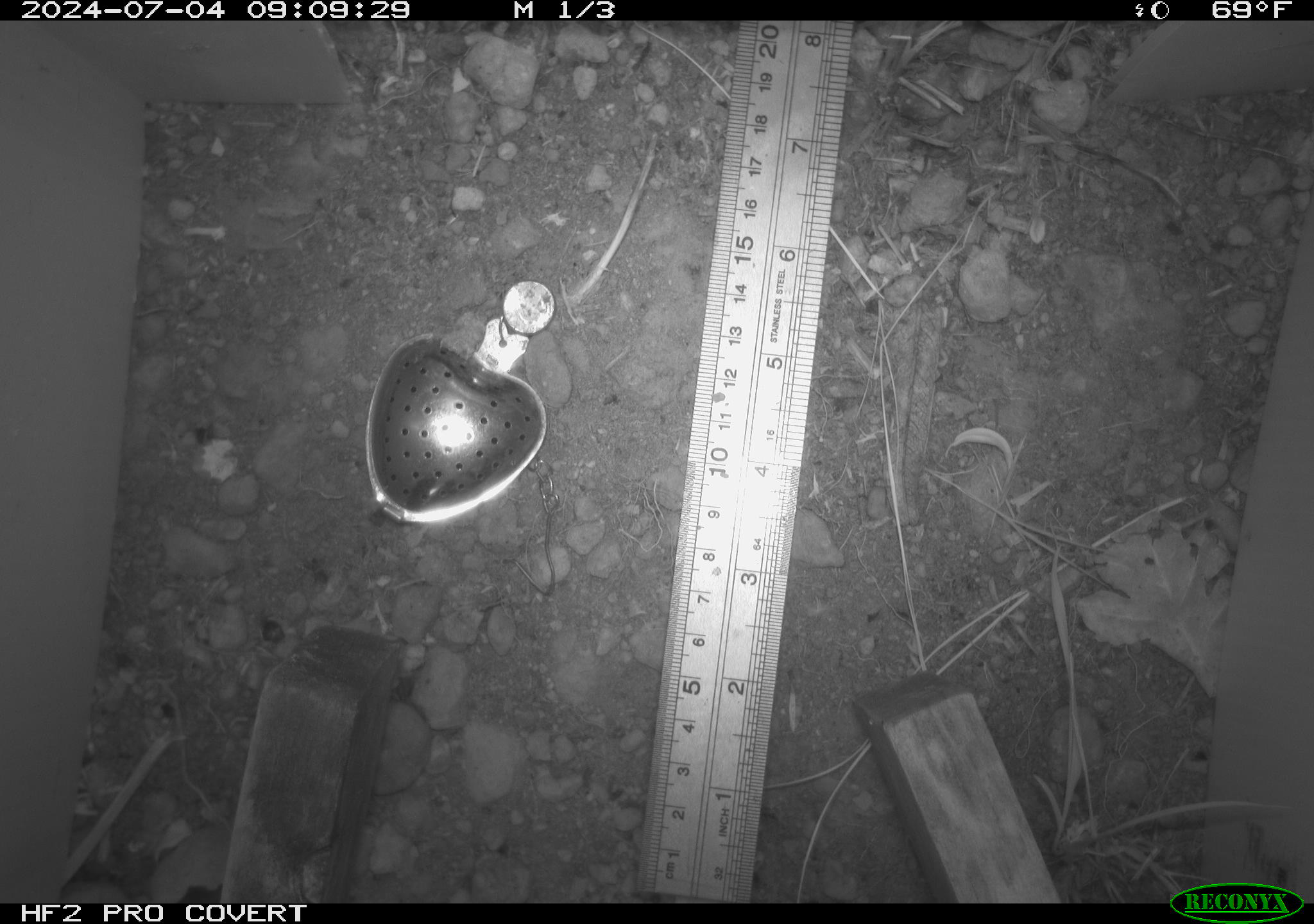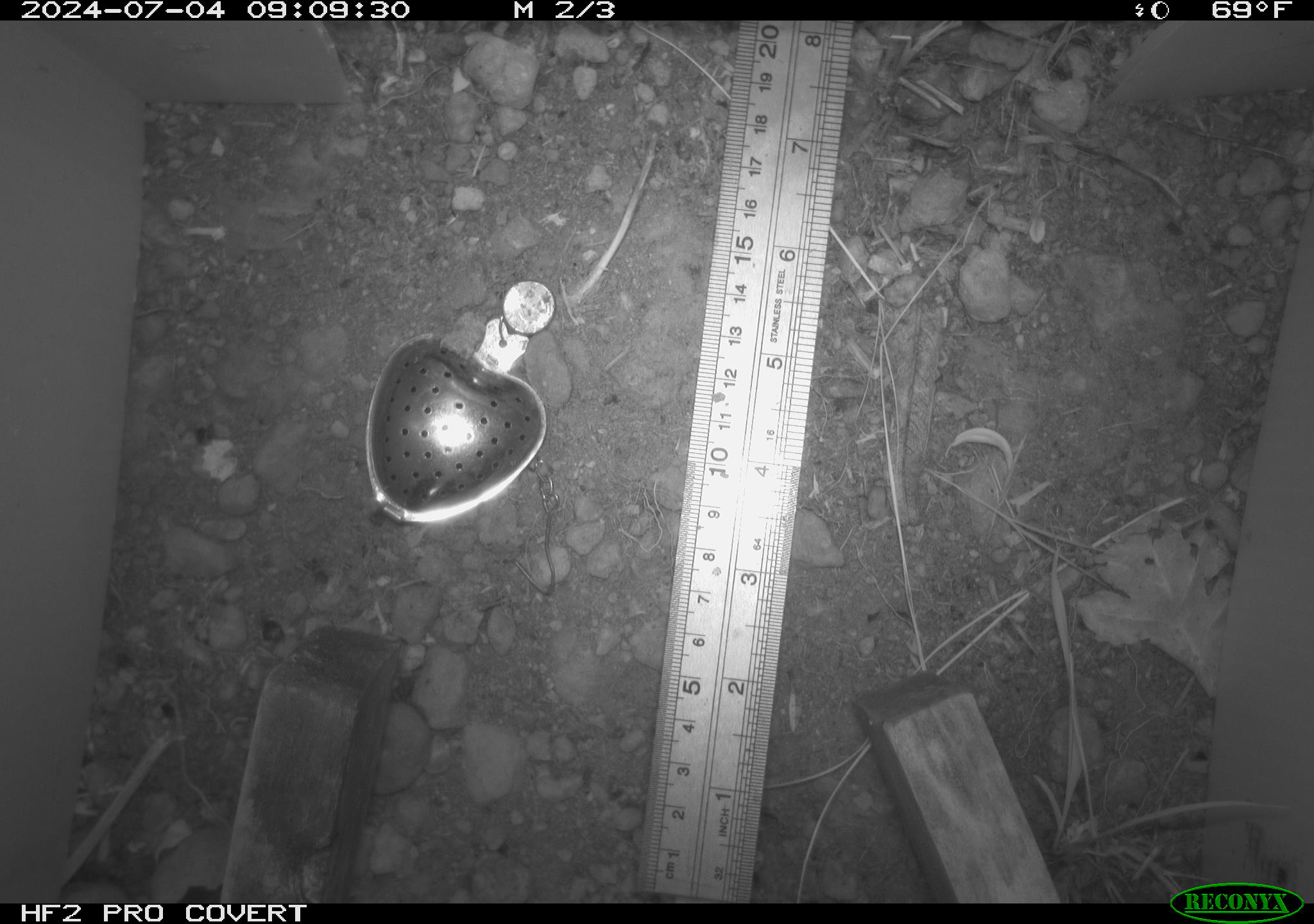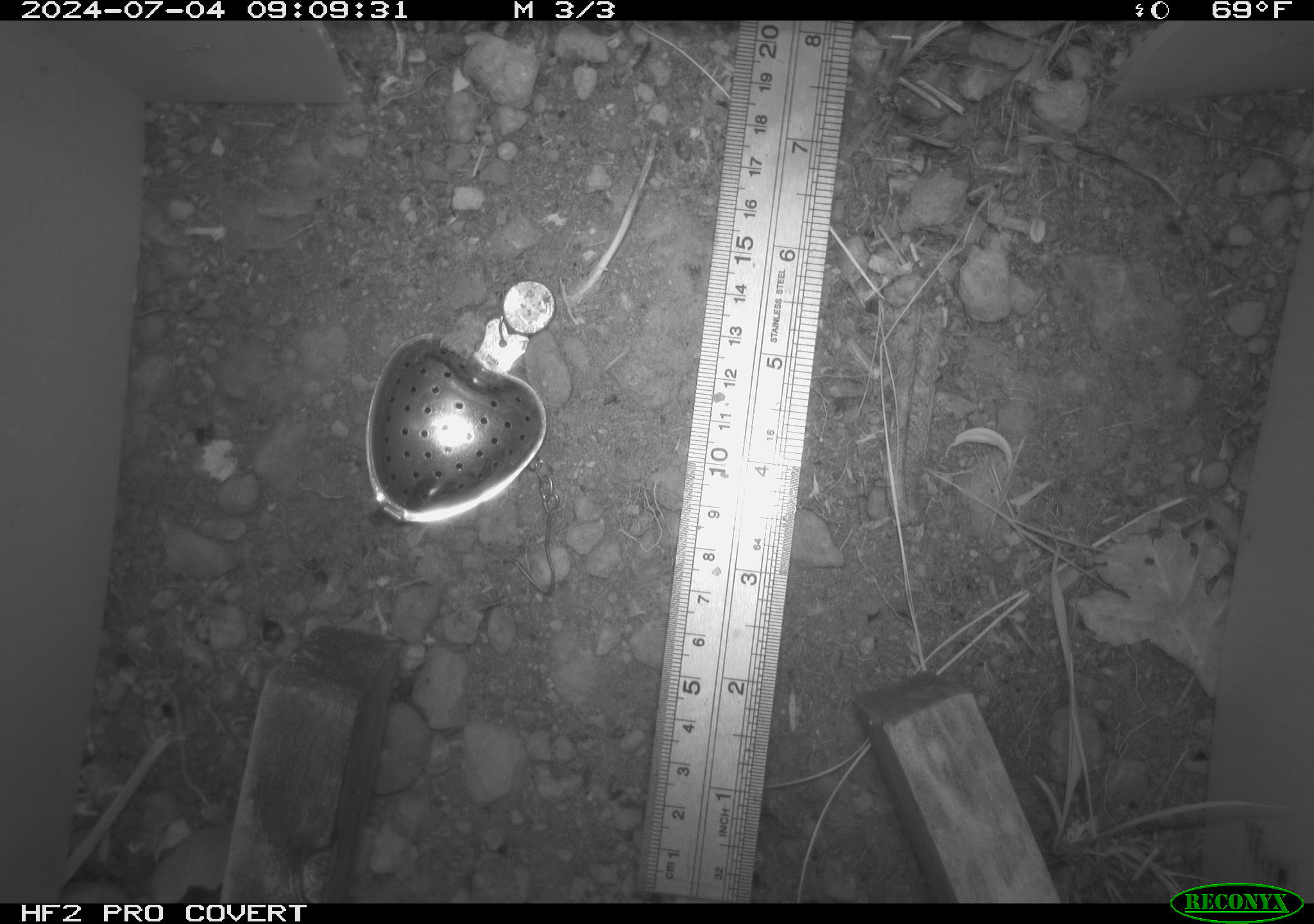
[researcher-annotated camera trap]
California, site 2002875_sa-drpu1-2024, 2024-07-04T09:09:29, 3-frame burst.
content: unidentified animal